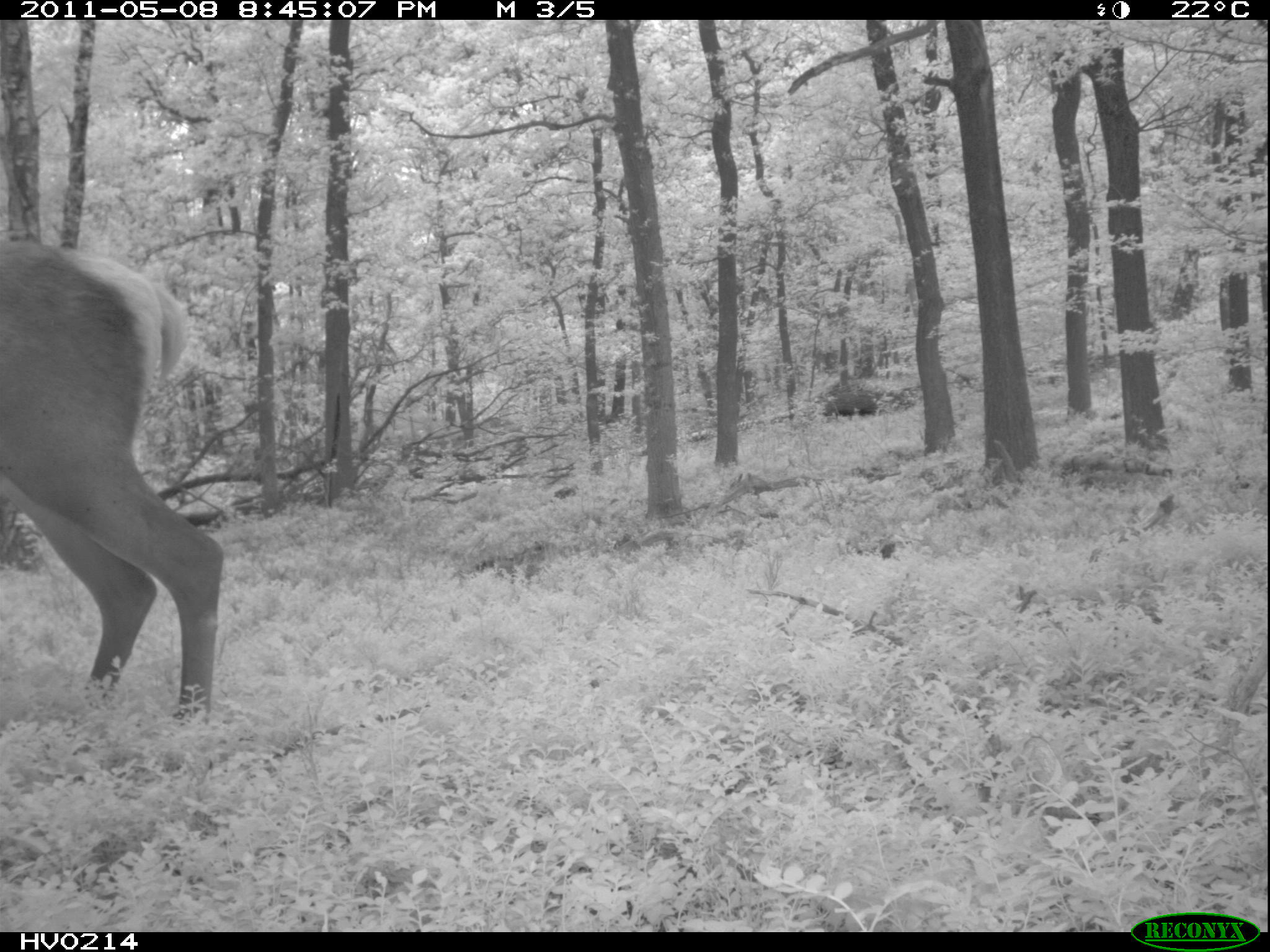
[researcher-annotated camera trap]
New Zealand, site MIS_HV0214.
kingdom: Animalia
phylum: Chordata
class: Mammalia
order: Artiodactyla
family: Cervidae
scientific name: Cervidae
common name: deer